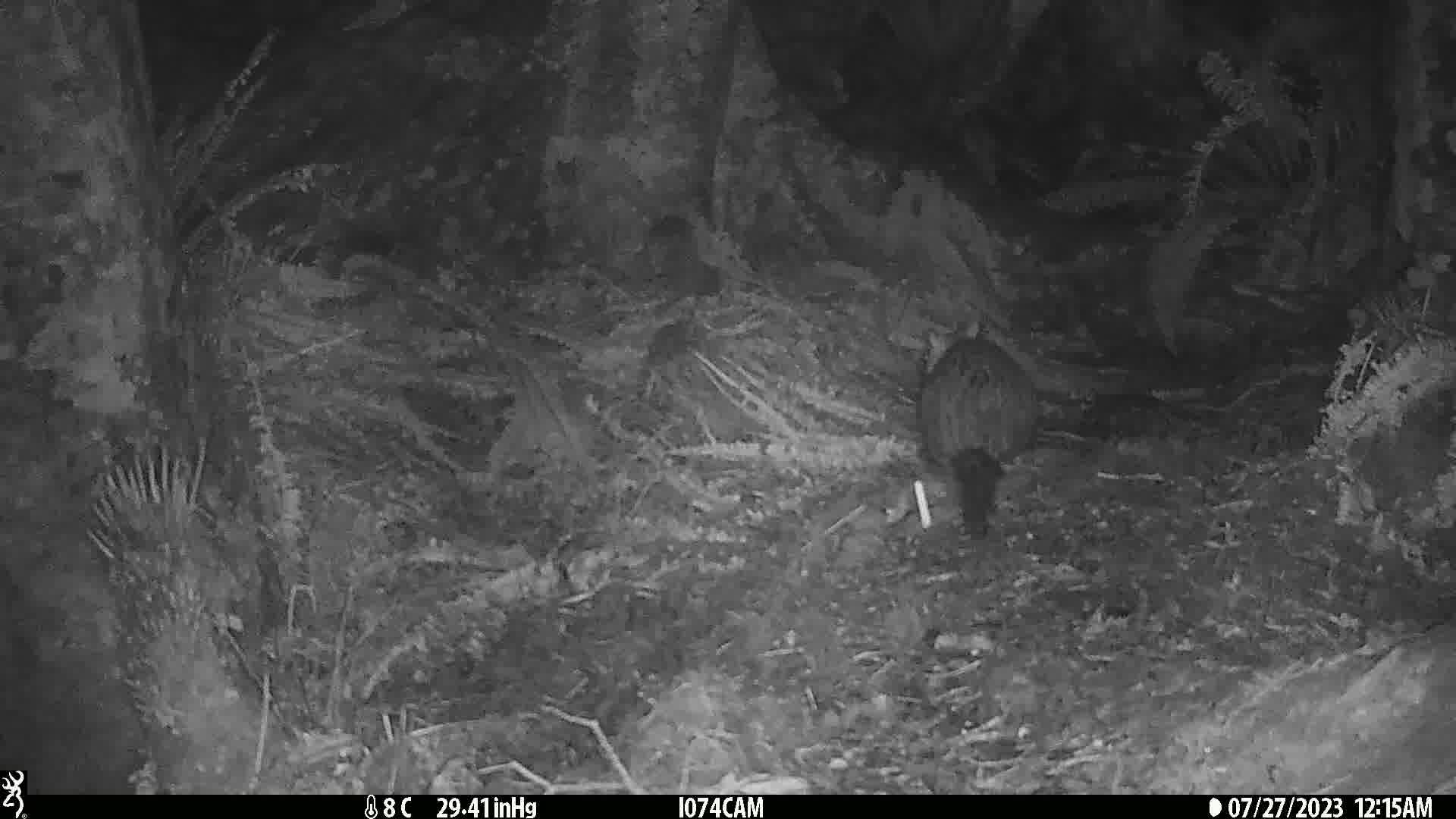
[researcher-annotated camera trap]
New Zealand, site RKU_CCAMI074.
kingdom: Animalia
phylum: Chordata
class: Mammalia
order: Diprotodontia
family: Phalangeridae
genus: Trichosurus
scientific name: Trichosurus vulpecula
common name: common brushtail possum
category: possum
Possum (common brushtail possum) (Trichosurus vulpecula).